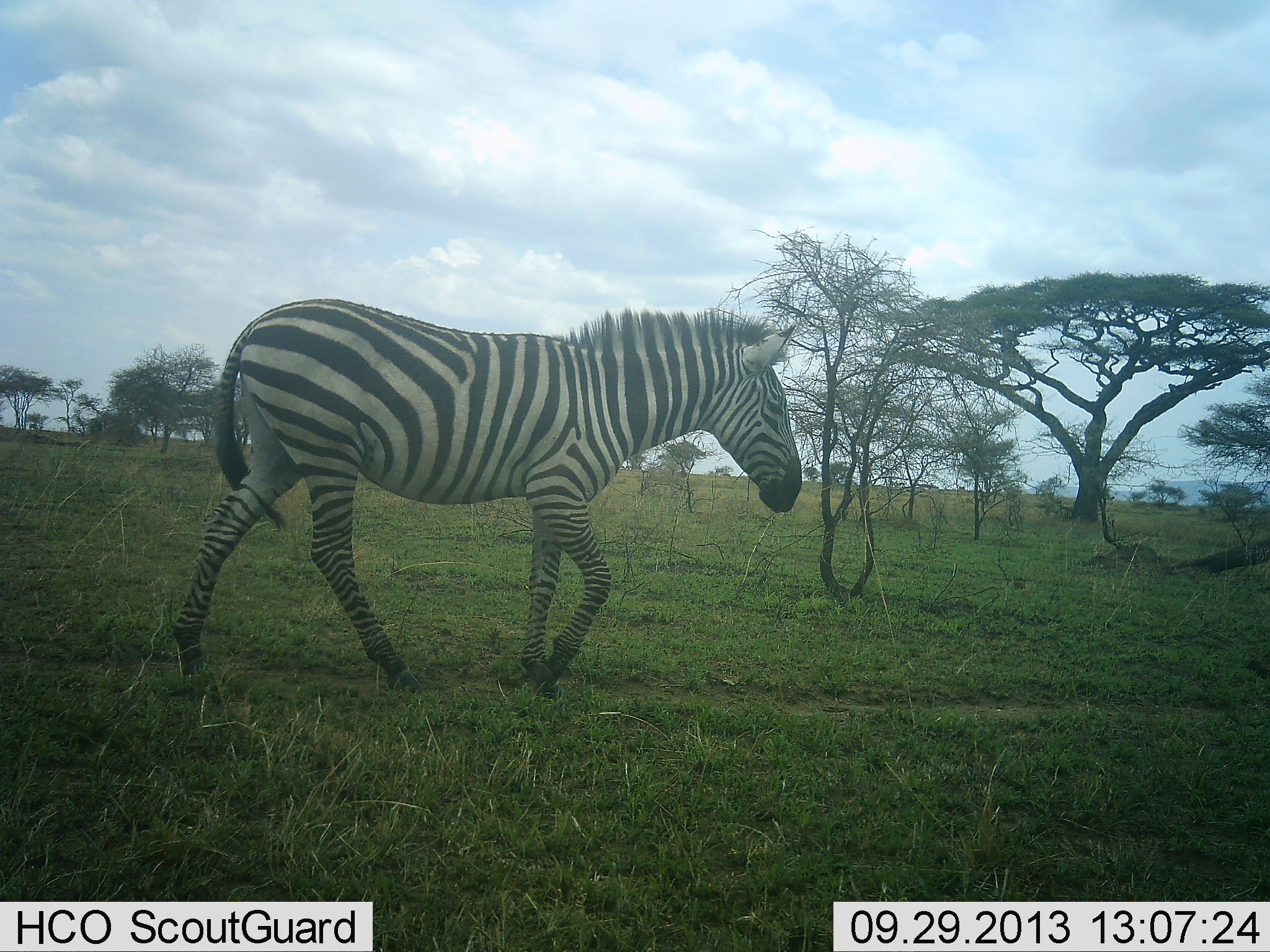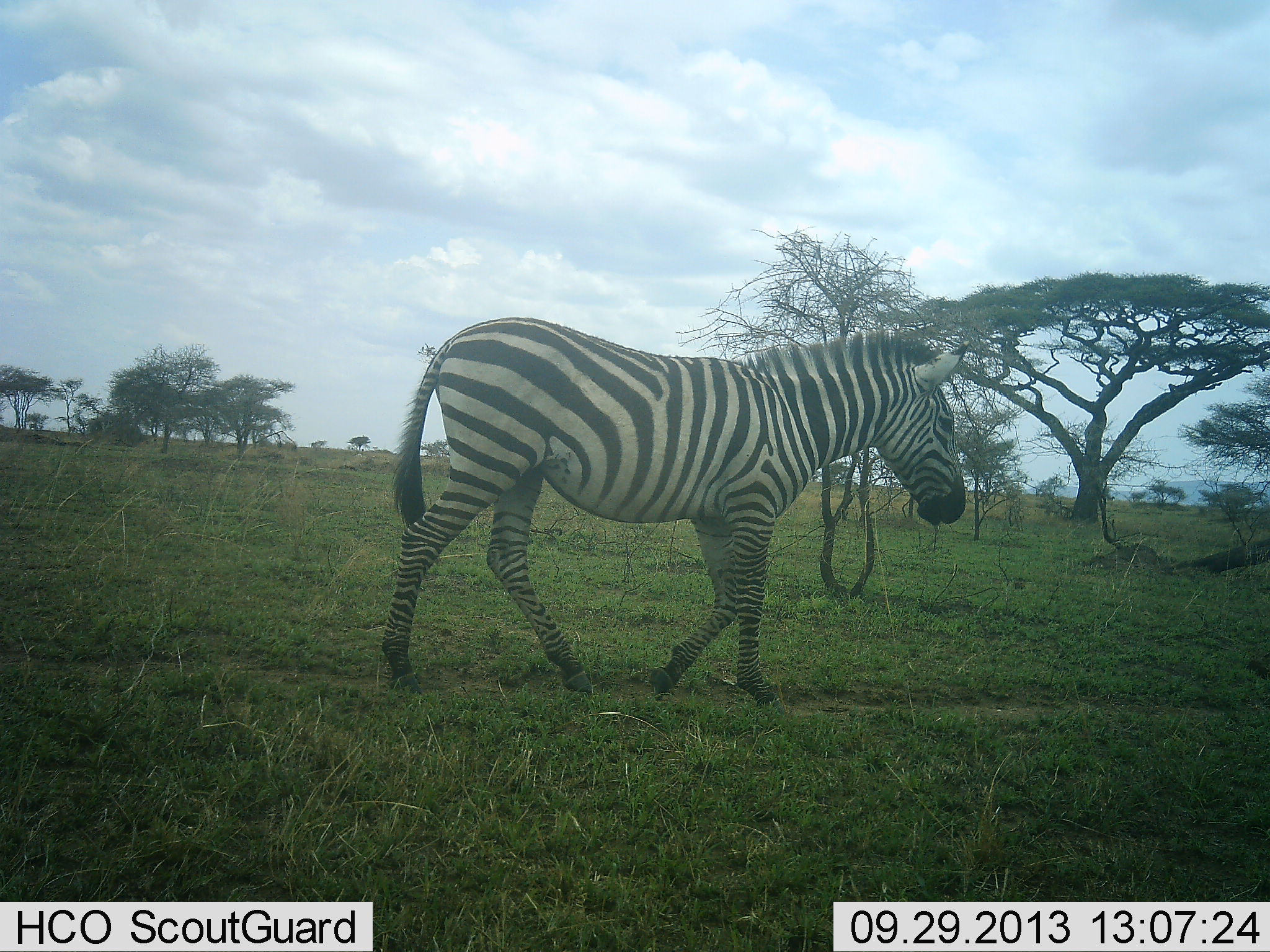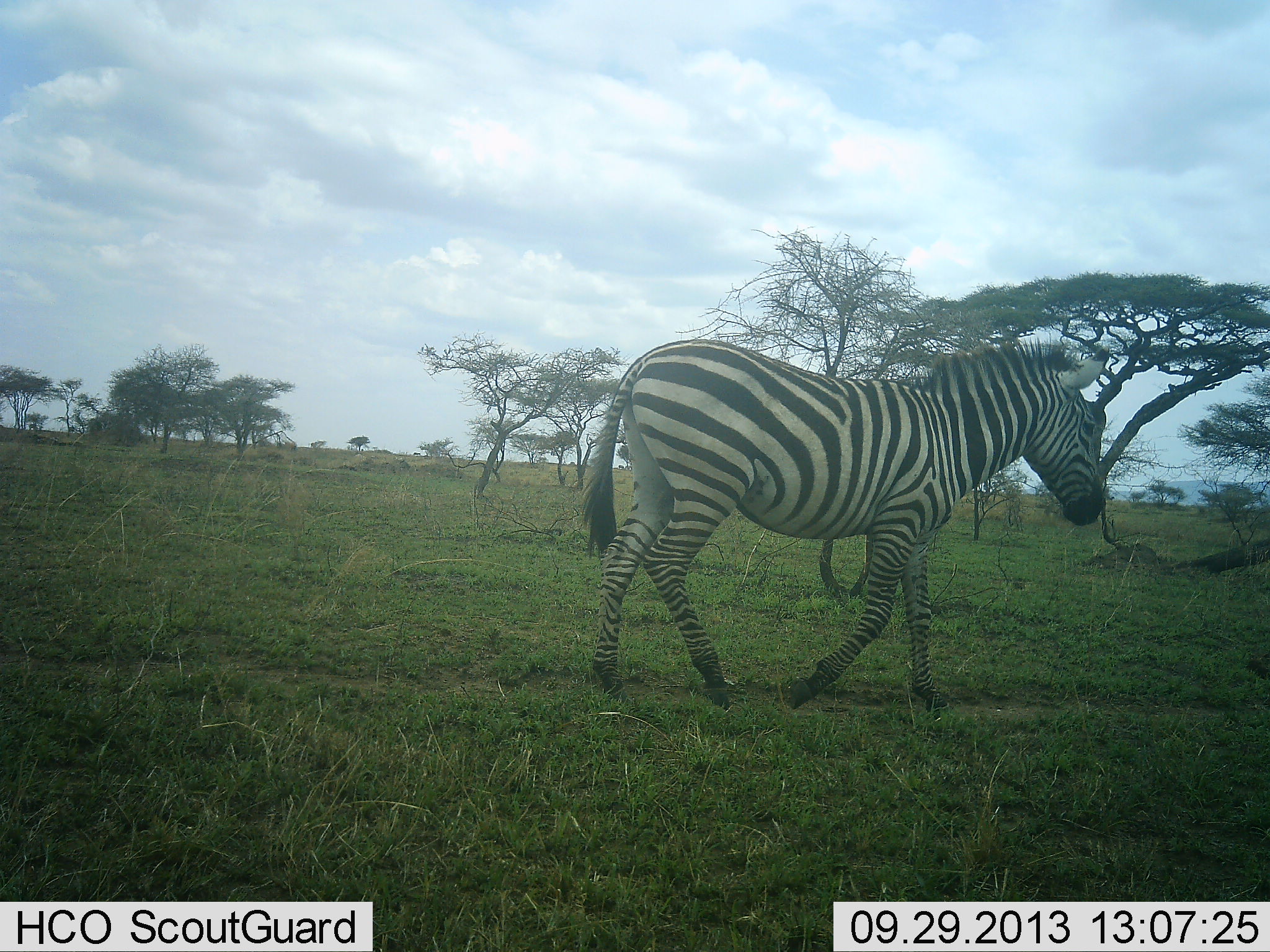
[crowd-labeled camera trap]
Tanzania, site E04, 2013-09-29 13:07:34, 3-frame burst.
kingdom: Animalia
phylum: Chordata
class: Mammalia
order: Perissodactyla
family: Equidae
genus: Equus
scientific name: Equus quagga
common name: plains zebra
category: zebra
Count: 1.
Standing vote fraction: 10%.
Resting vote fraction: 0%.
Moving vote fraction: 100%.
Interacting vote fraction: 0%.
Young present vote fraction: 0%.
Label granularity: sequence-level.